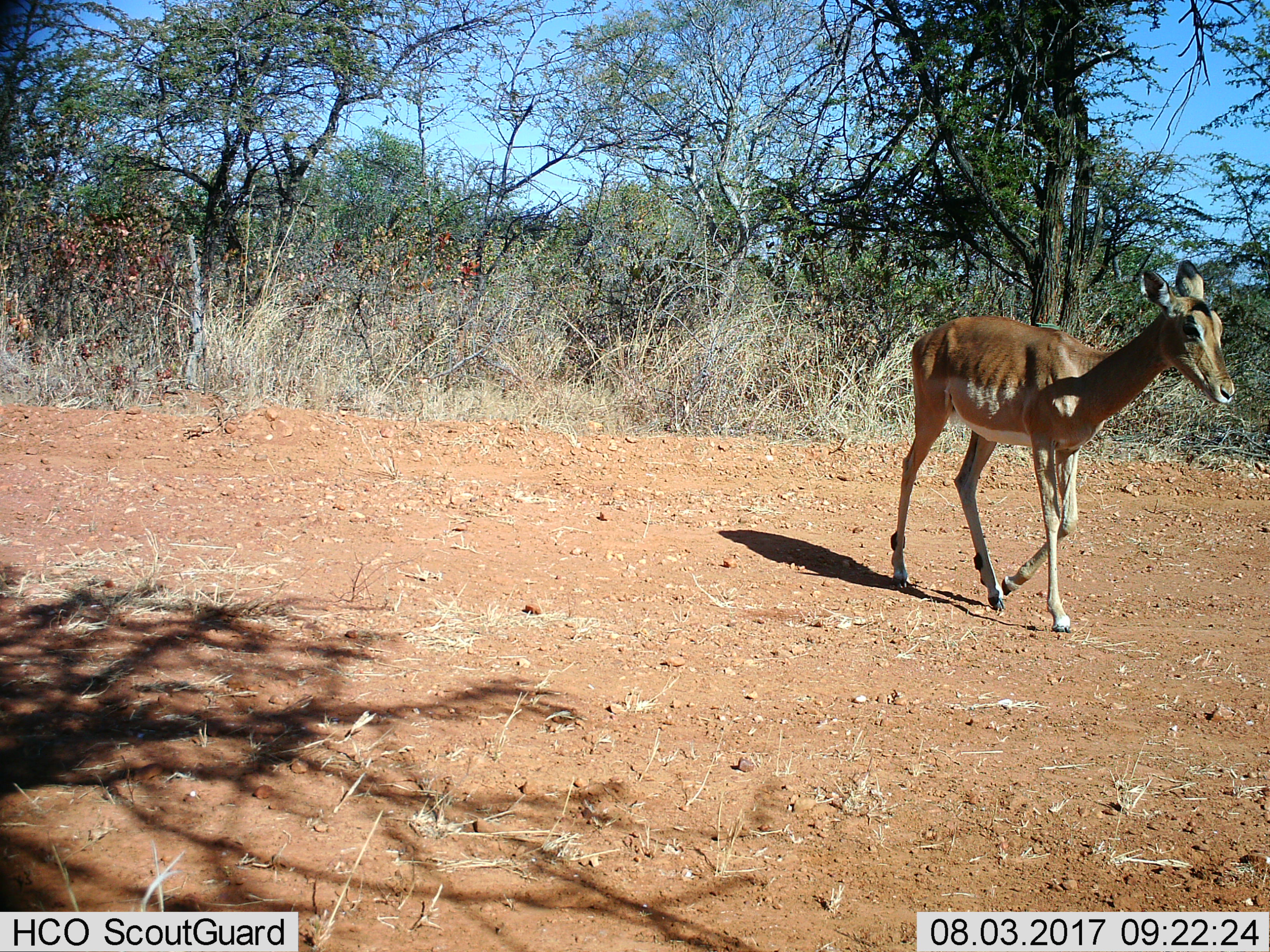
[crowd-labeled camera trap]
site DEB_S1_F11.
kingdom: Animalia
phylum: Chordata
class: Mammalia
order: Artiodactyla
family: Bovidae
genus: Aepyceros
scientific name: Aepyceros melampus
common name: impala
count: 1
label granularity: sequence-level